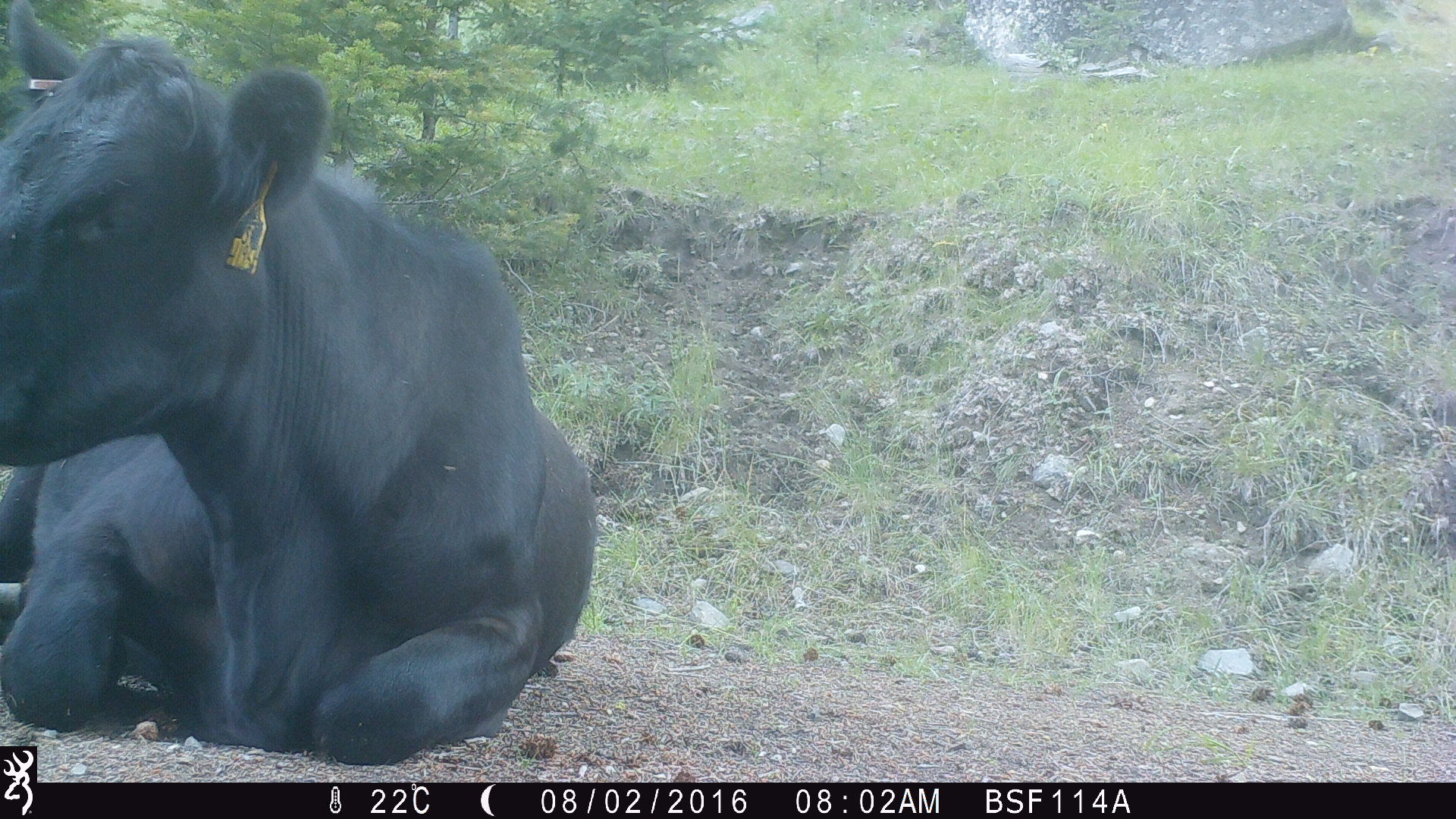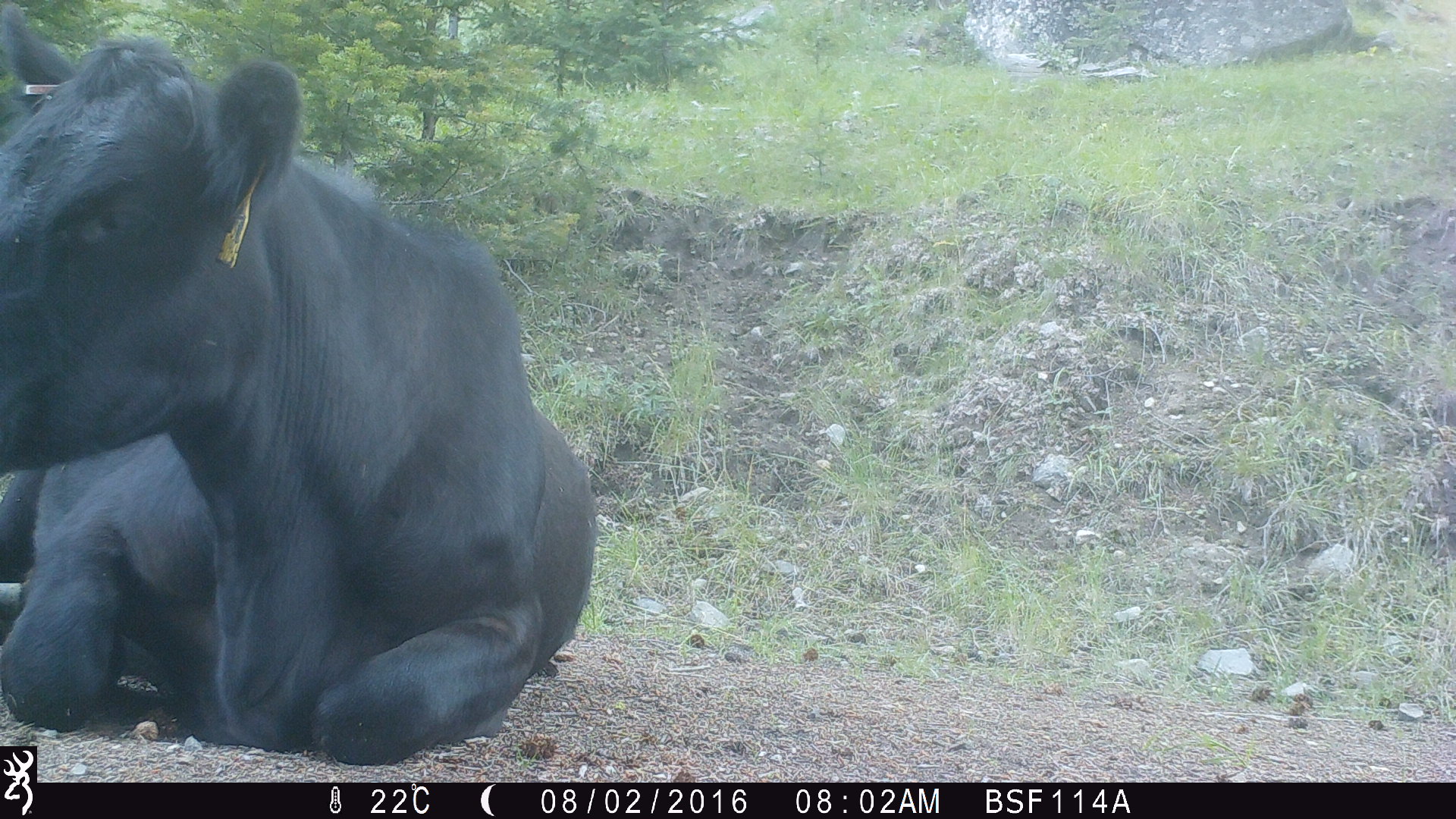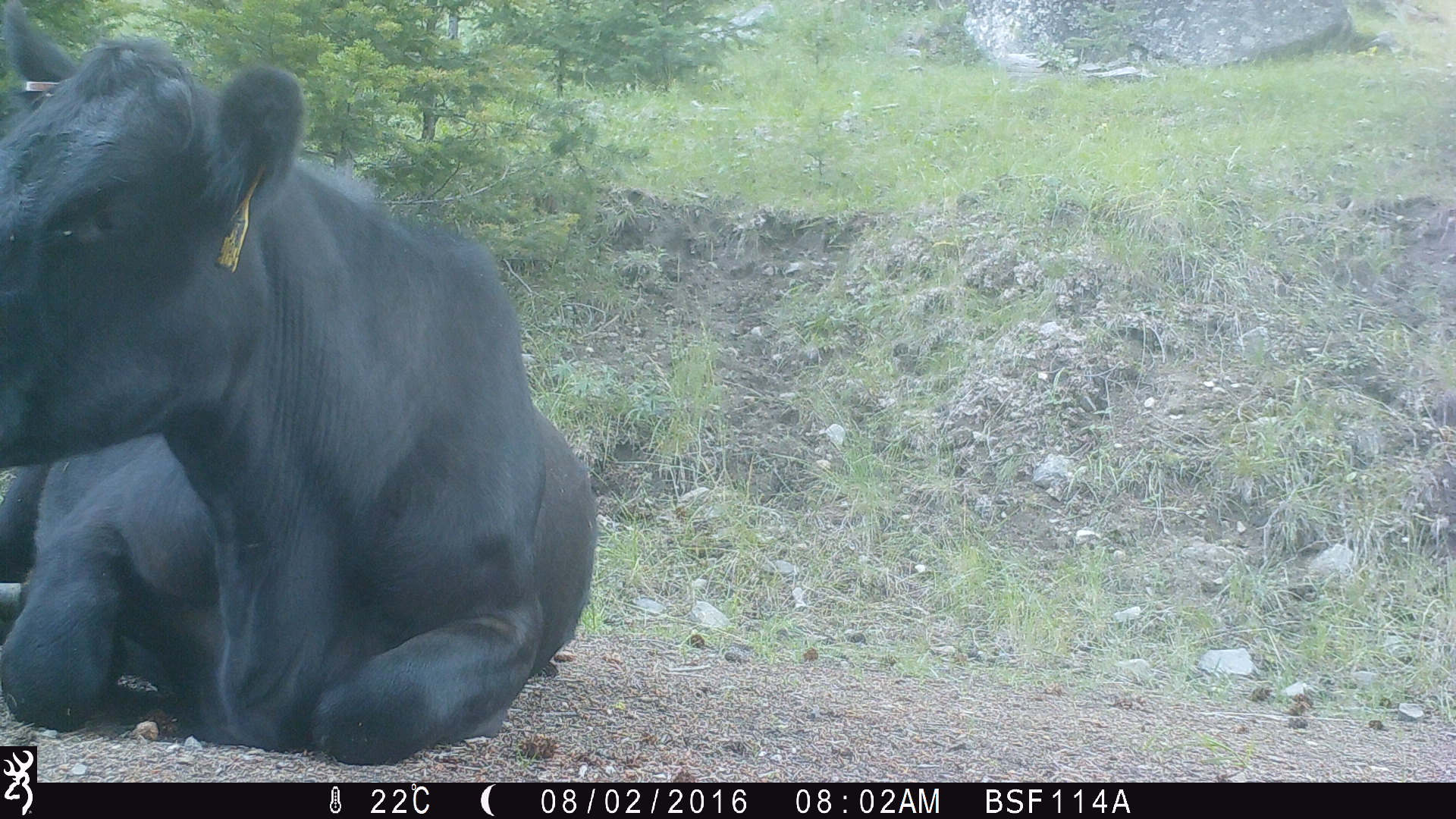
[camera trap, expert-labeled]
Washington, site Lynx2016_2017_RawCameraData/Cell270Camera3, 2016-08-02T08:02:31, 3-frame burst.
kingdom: Animalia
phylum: Chordata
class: Mammalia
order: Artiodactyla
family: Bovidae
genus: Bos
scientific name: Bos taurus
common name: domestic cattle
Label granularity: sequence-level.